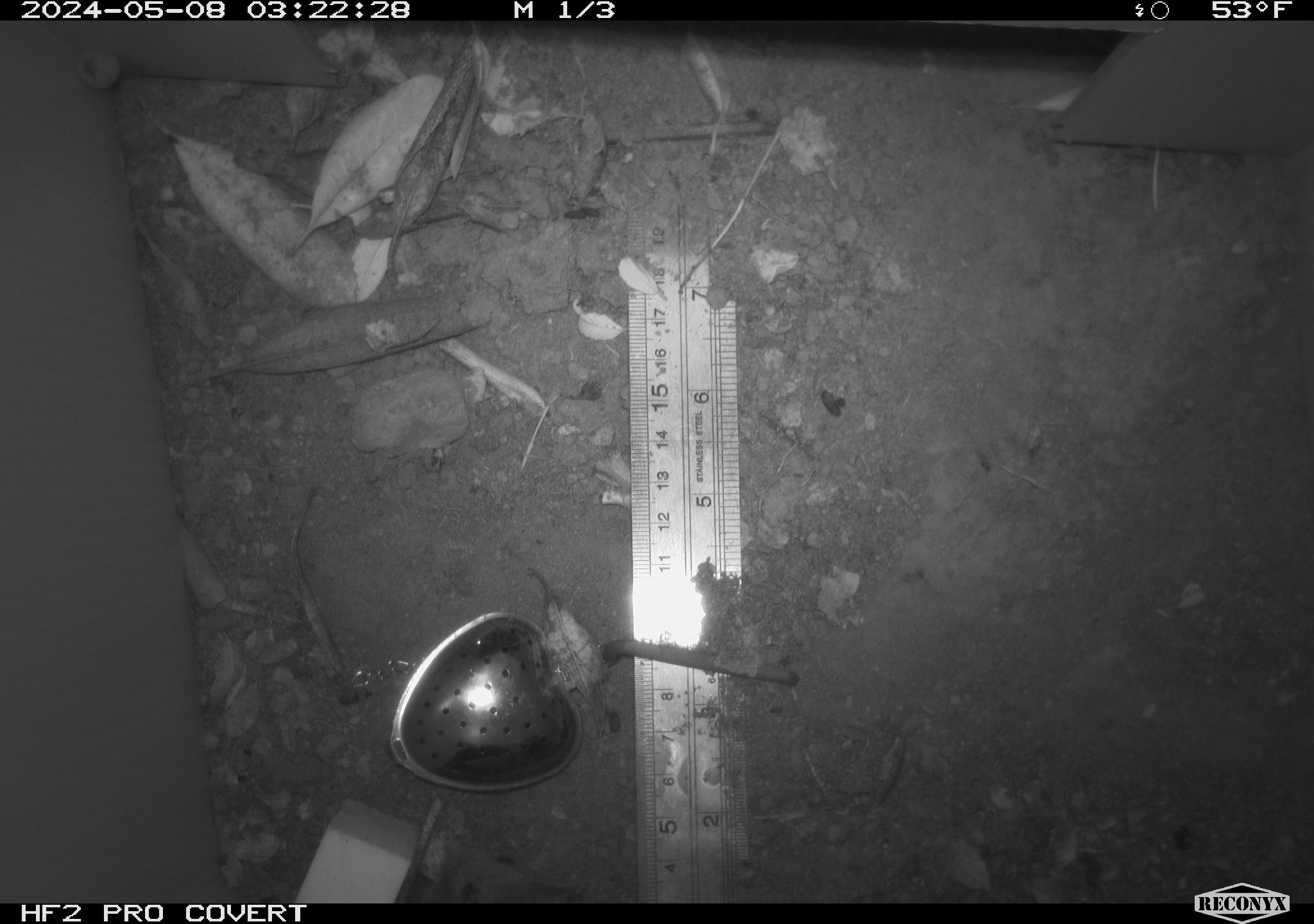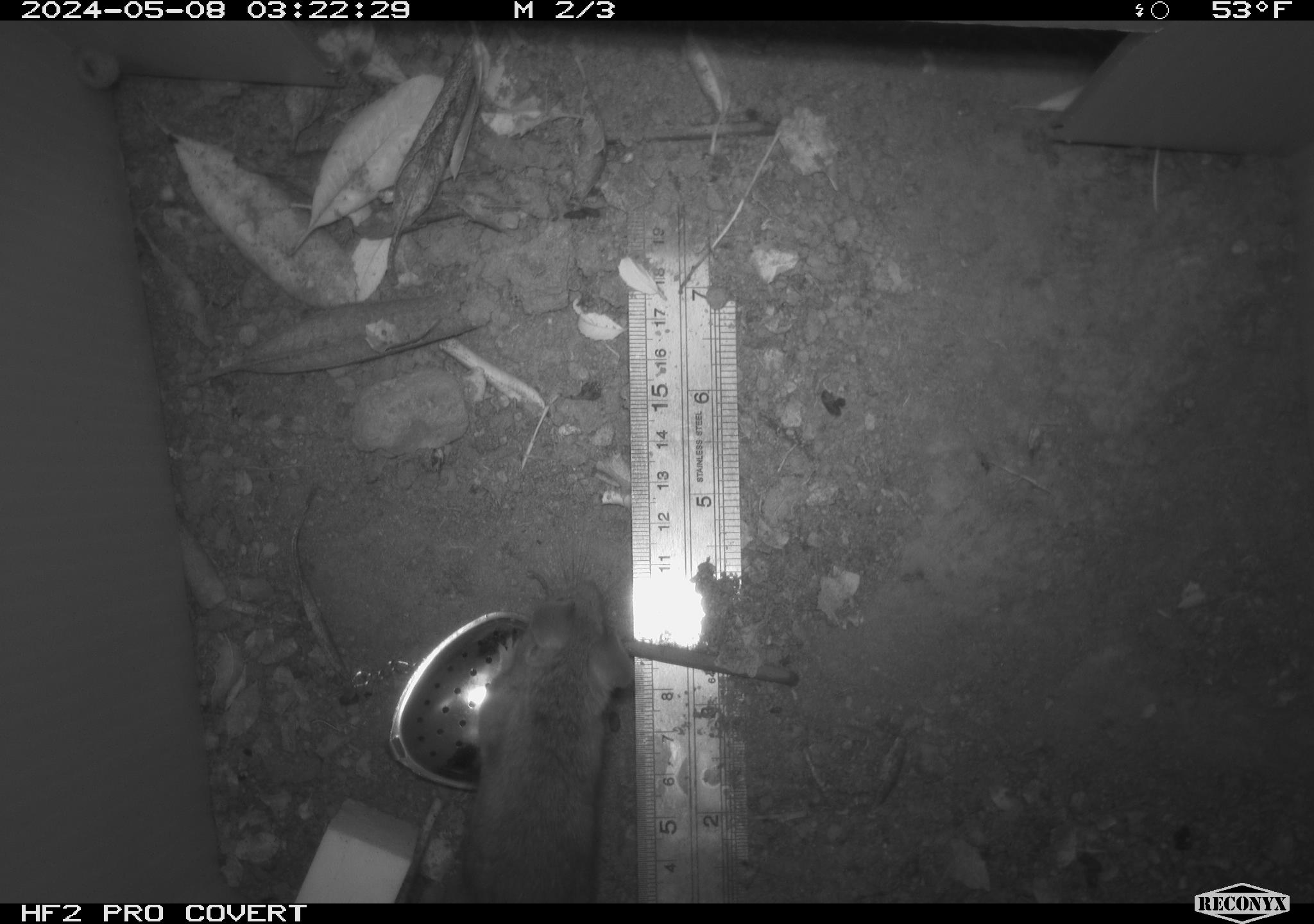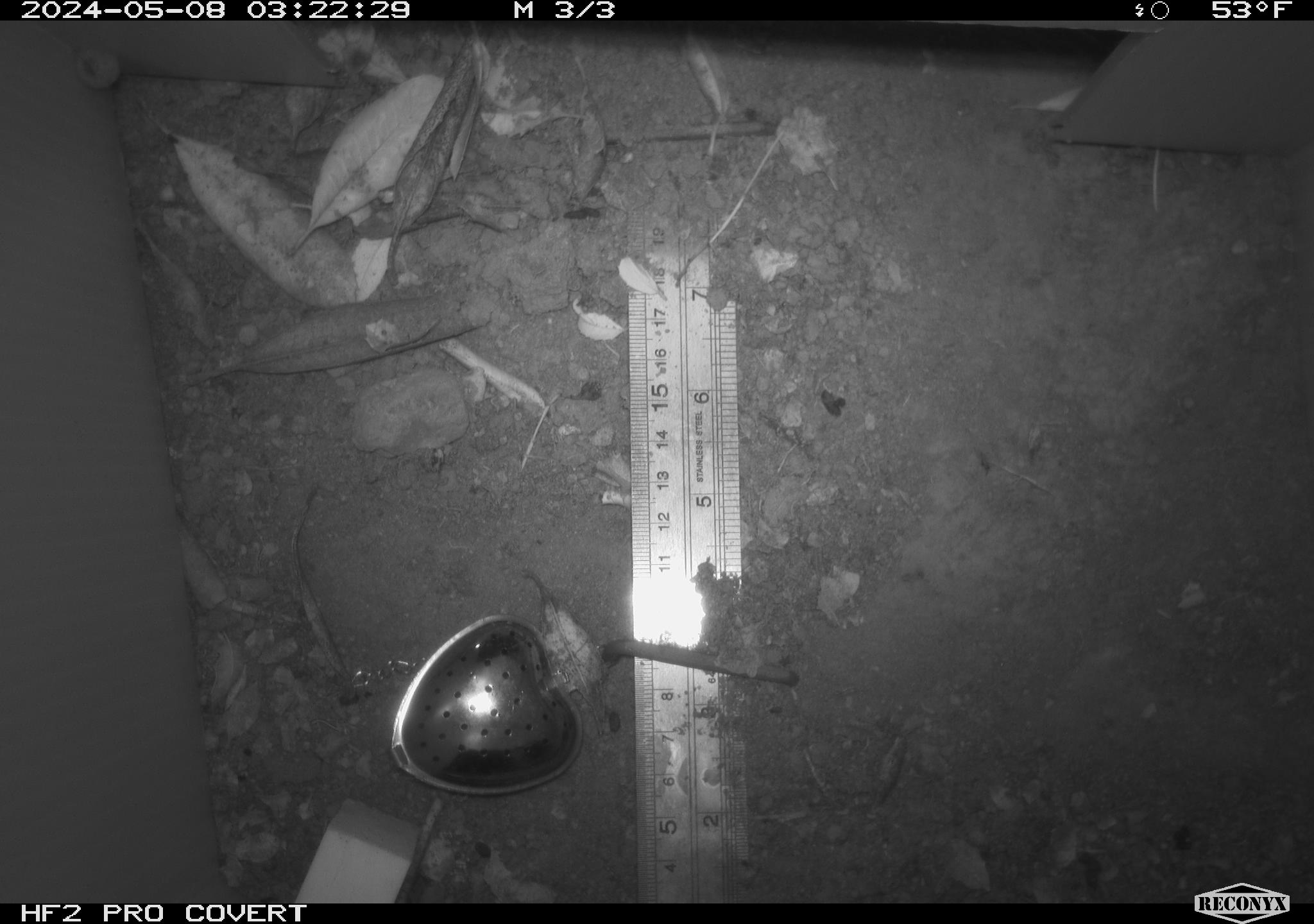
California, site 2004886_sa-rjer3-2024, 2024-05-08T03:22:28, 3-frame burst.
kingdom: Animalia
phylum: Chordata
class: Mammalia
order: Rodentia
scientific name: Rodentia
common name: mouse species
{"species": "mouse species (Rodentia)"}